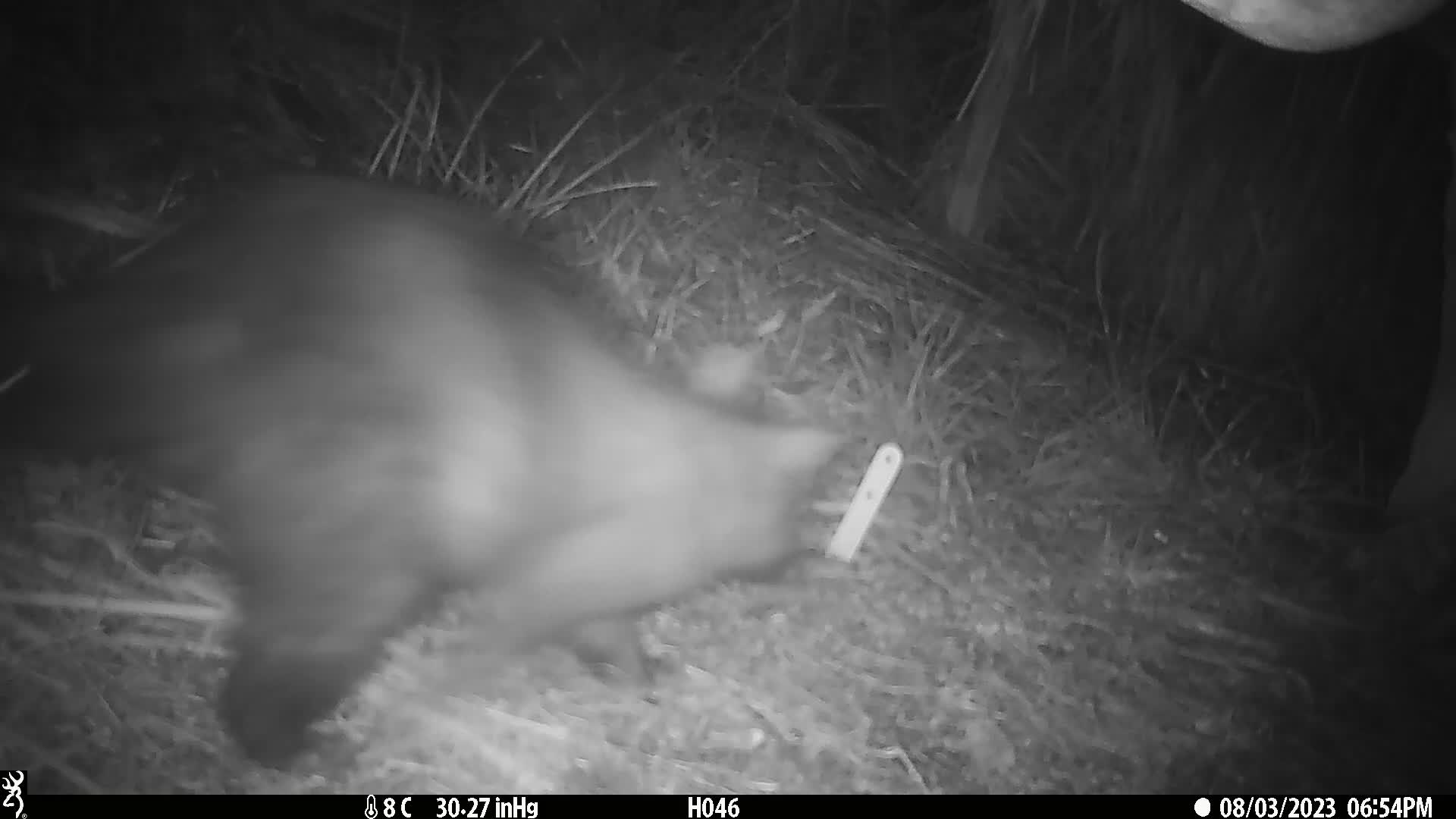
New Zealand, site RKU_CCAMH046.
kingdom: Animalia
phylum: Chordata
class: Mammalia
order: Diprotodontia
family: Phalangeridae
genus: Trichosurus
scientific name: Trichosurus vulpecula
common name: common brushtail possum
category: possum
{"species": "possum (common brushtail possum) (Trichosurus vulpecula)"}